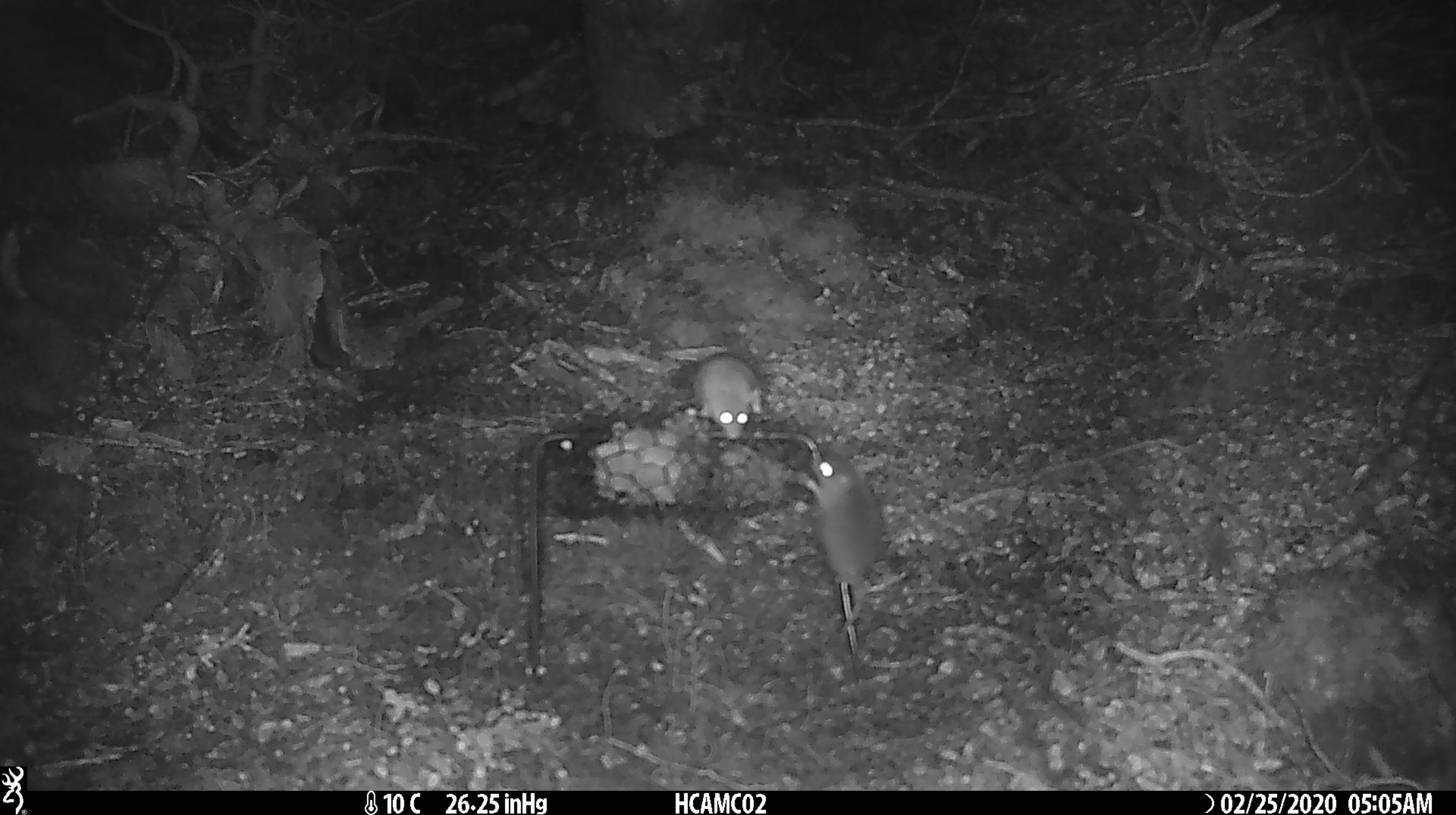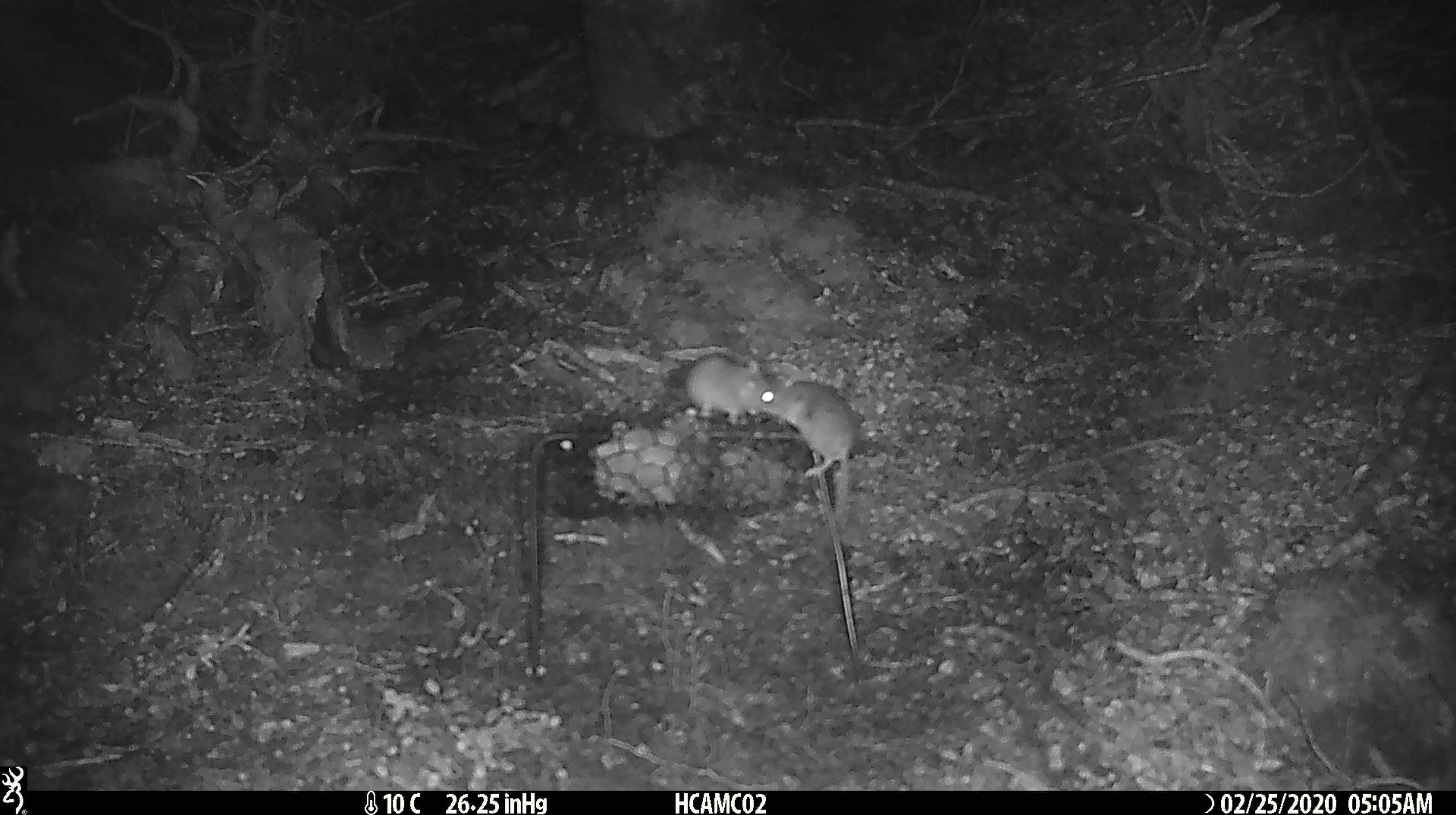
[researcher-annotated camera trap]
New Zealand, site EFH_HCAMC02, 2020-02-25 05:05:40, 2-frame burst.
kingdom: Animalia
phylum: Chordata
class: Mammalia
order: Rodentia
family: Muridae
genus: Mus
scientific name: Mus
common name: mouse